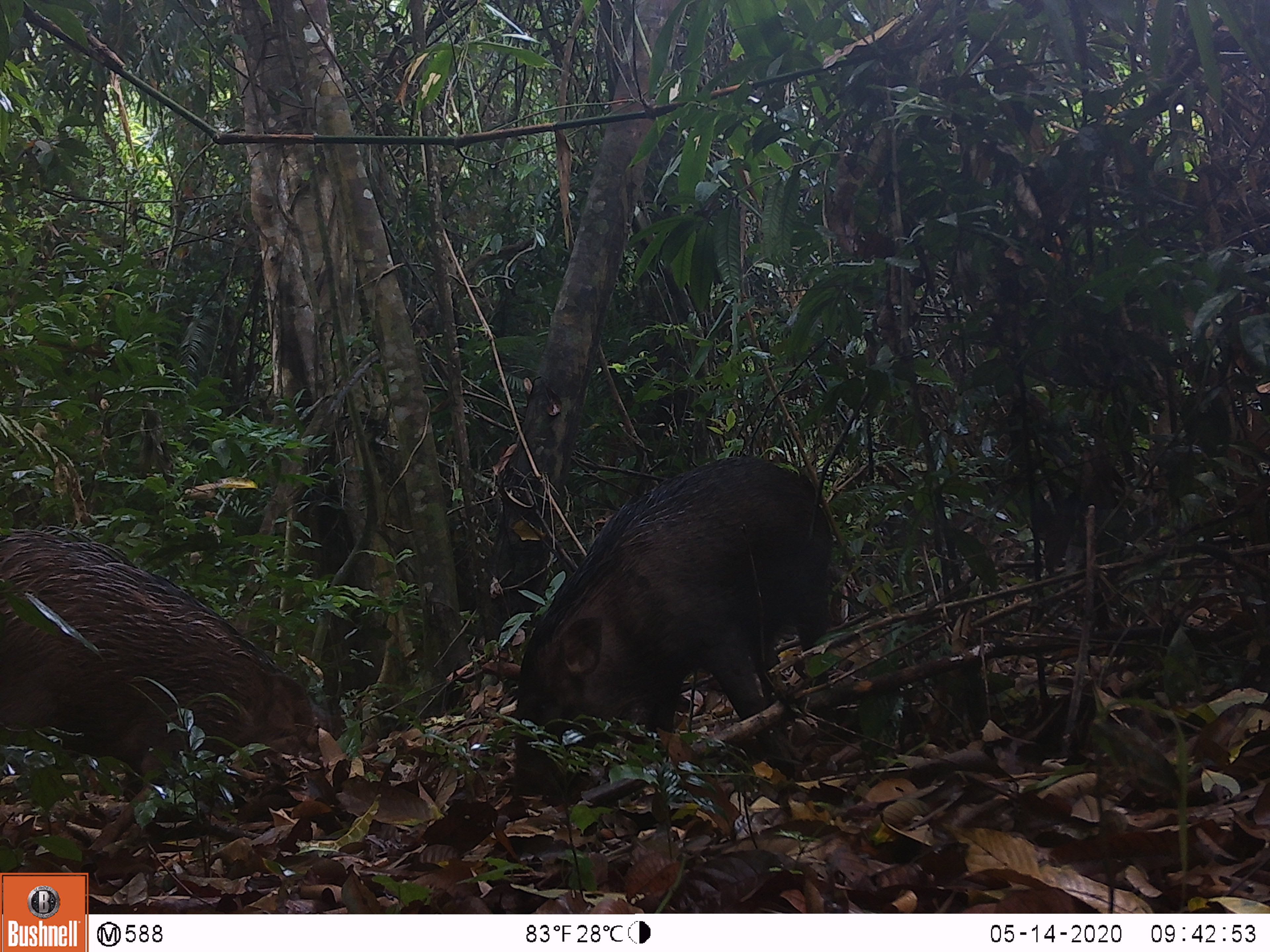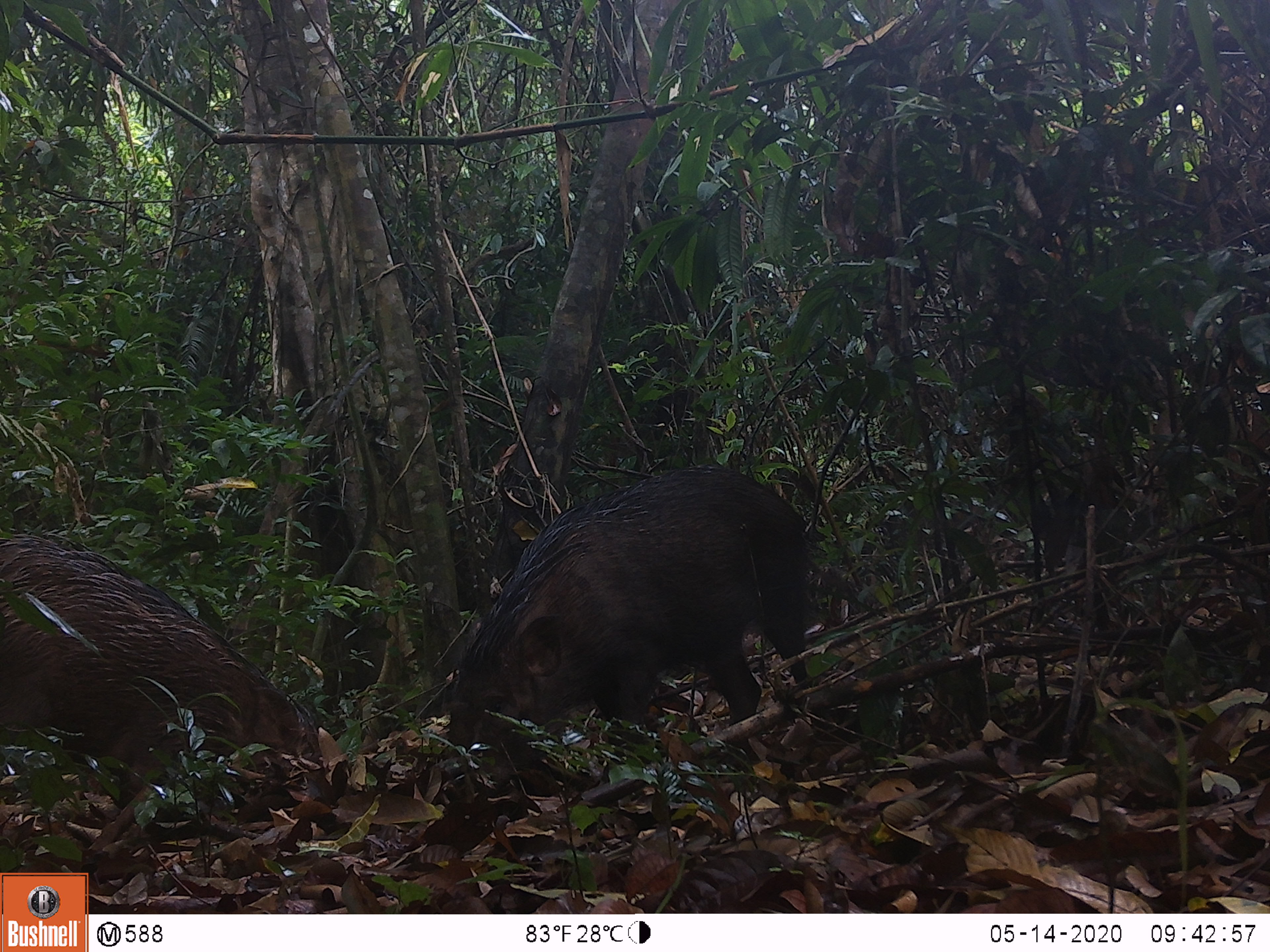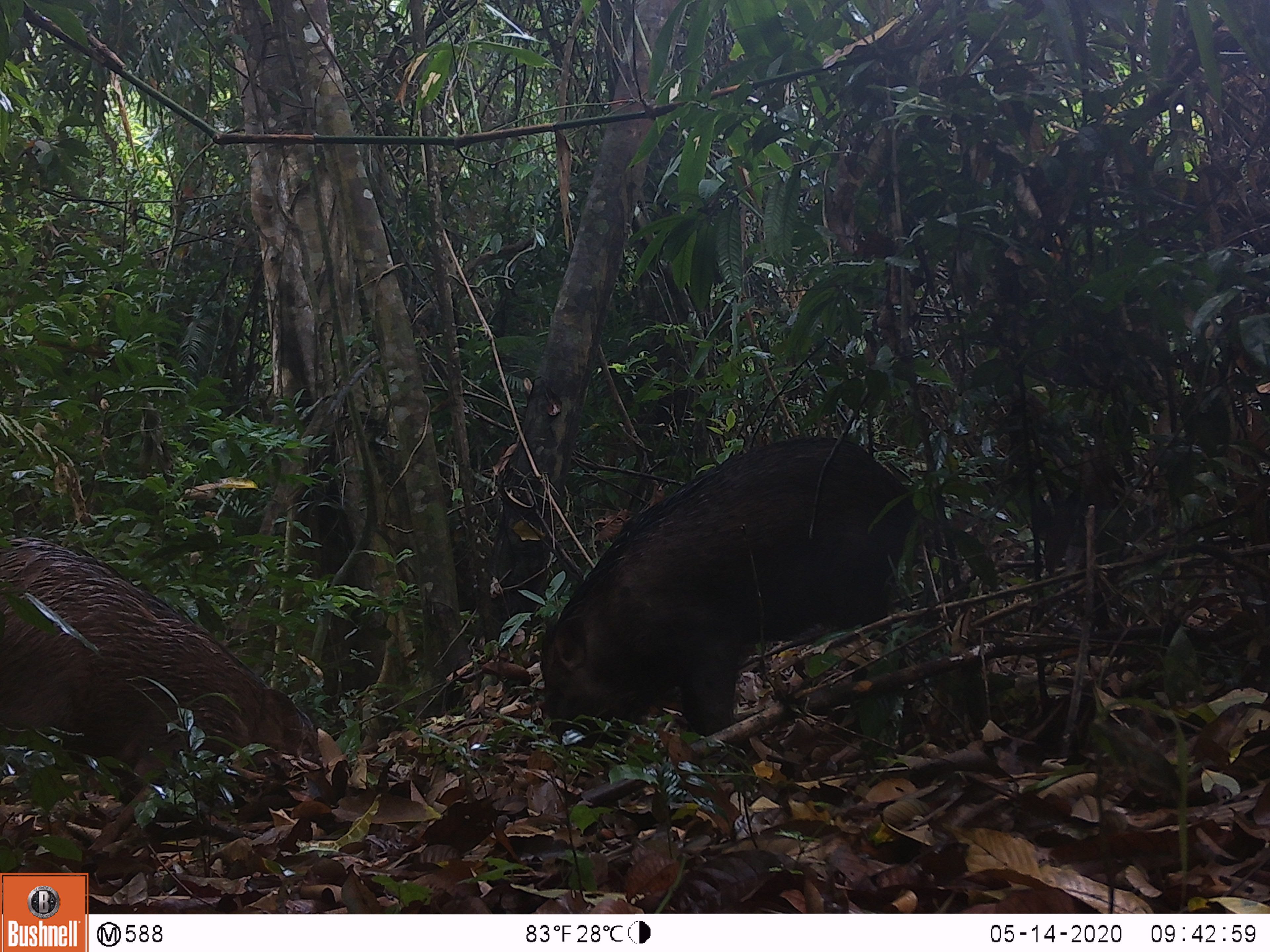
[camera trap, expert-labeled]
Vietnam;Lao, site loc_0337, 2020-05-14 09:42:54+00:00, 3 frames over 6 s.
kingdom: Animalia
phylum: Chordata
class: Mammalia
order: Artiodactyla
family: Suidae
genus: Sus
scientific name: Sus scrofa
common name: eurasian wild pig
Eurasian wild pig (Sus scrofa). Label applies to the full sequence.